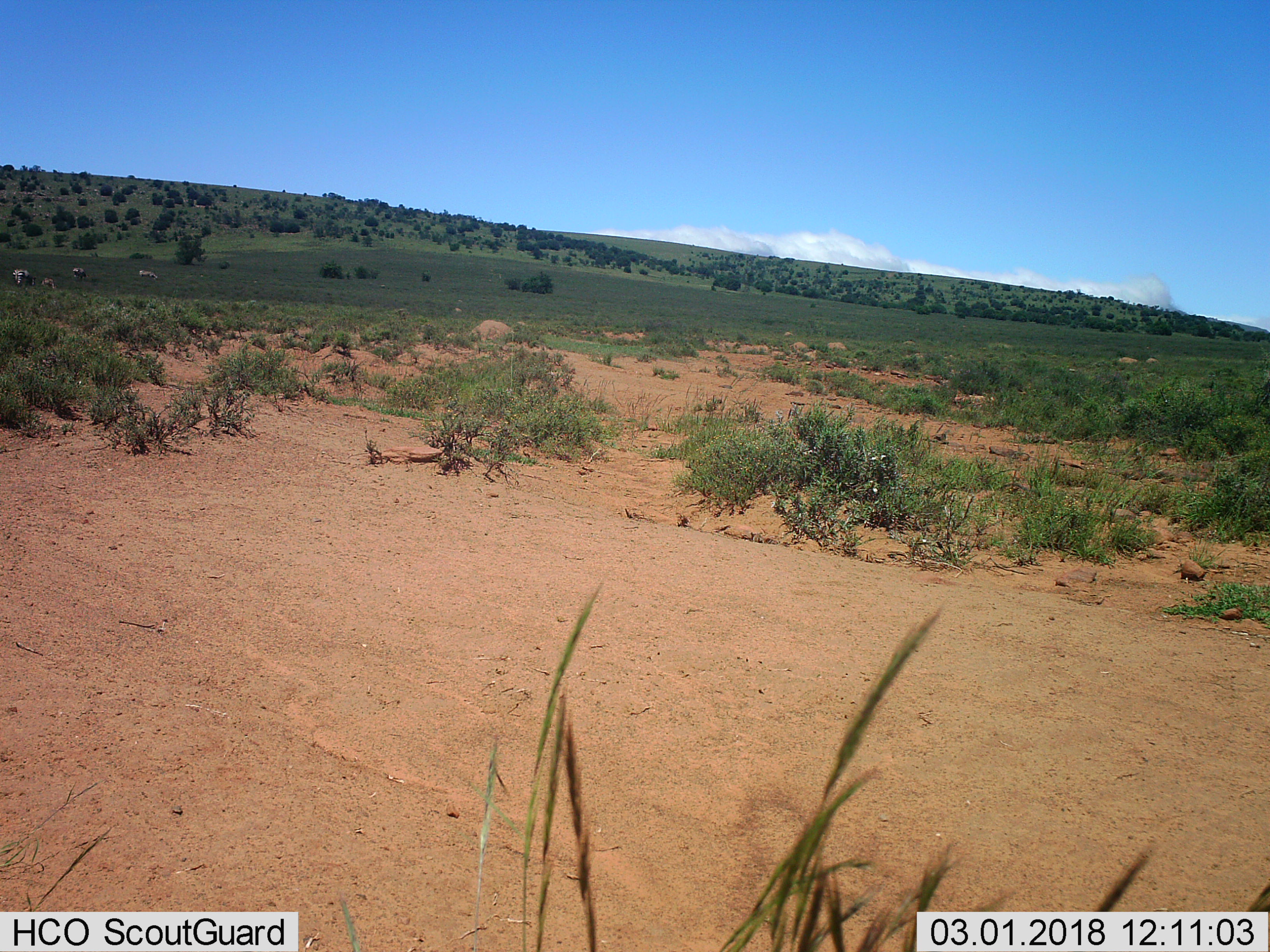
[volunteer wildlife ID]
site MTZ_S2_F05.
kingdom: Animalia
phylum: Chordata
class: Mammalia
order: Perissodactyla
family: Equidae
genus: Equus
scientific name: Equus zebra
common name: mountain zebra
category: zebramountain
Zebramountain (mountain zebra) (Equus zebra), count 4. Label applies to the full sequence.